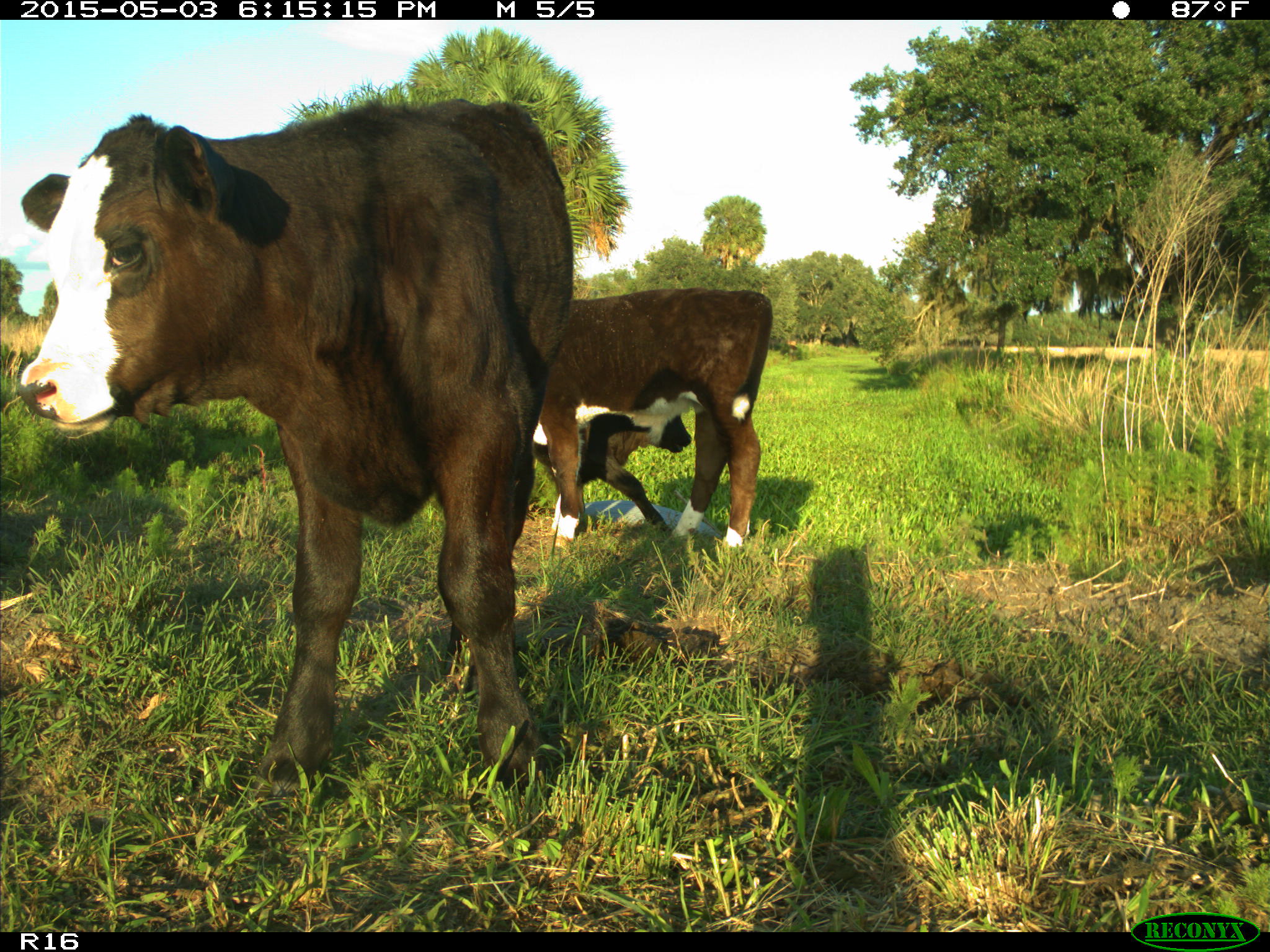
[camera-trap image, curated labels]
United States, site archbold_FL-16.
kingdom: Animalia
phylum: Chordata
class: Mammalia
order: Artiodactyla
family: Bovidae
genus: Bos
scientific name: Bos taurus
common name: domestic cow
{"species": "Bos taurus (domestic cow)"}